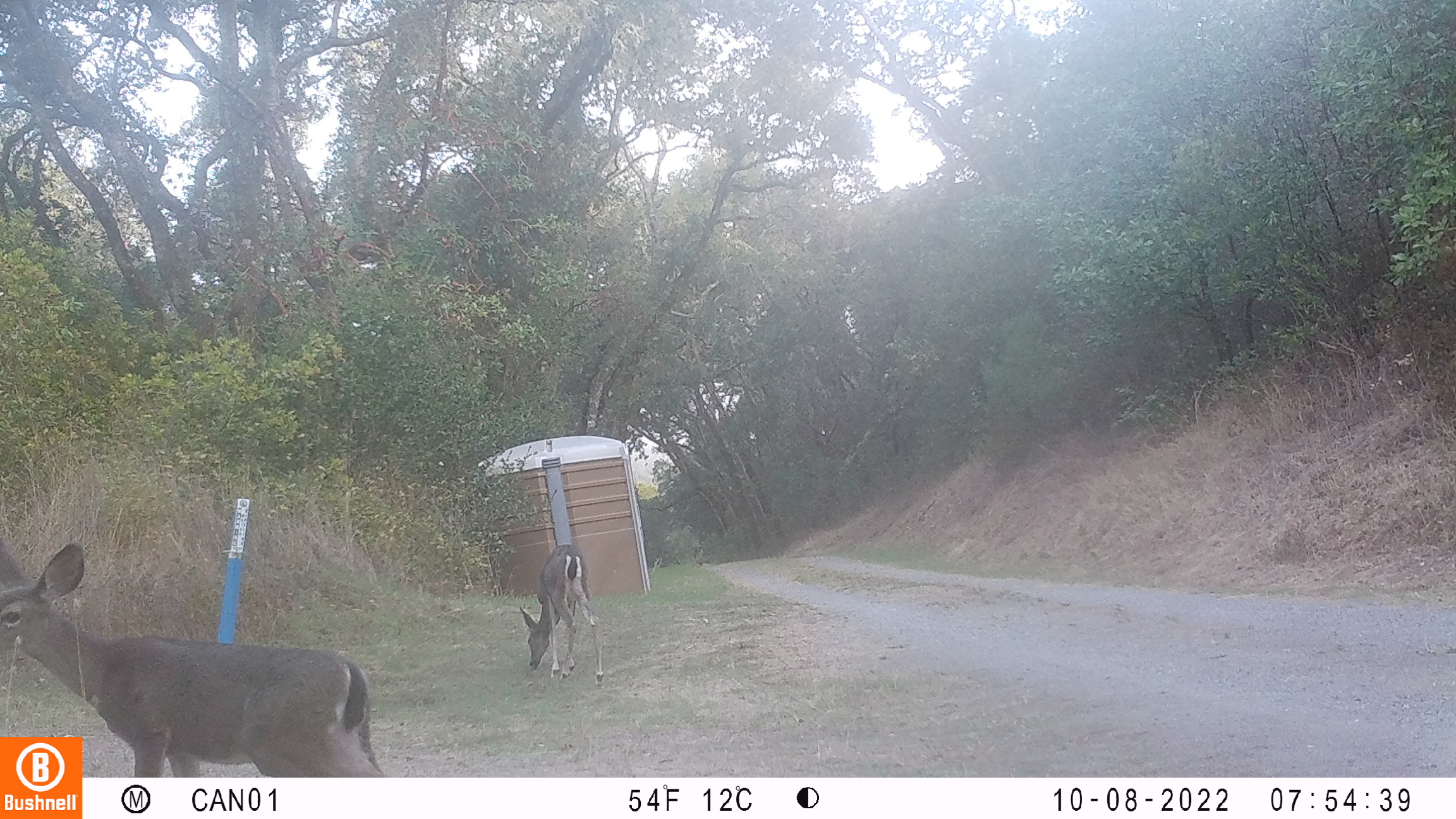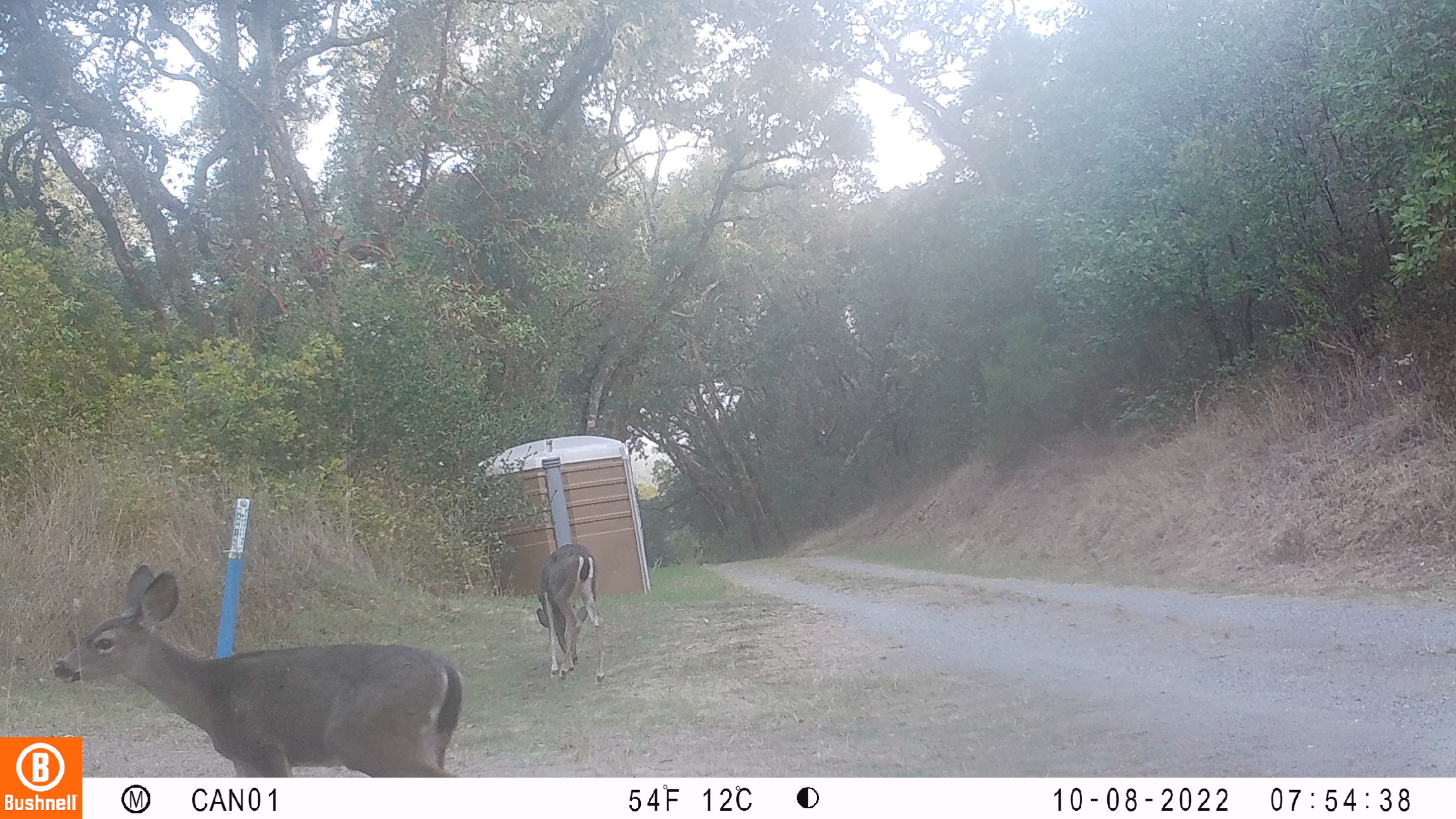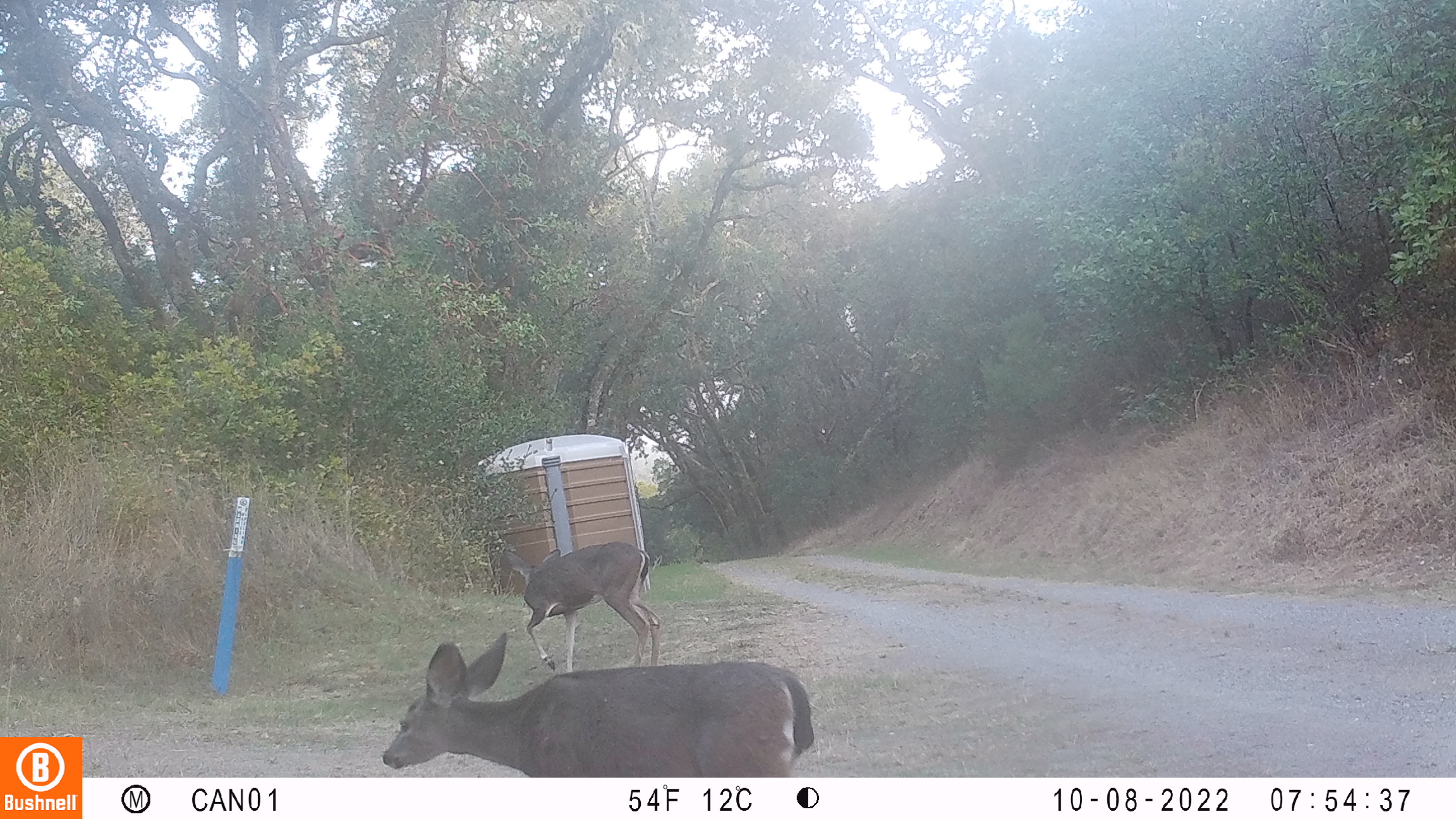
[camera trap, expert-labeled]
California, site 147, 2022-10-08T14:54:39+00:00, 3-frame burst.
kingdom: Animalia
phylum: Chordata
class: Mammalia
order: Artiodactyla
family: Cervidae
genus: Odocoileus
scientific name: Odocoileus hemionus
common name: mule deer